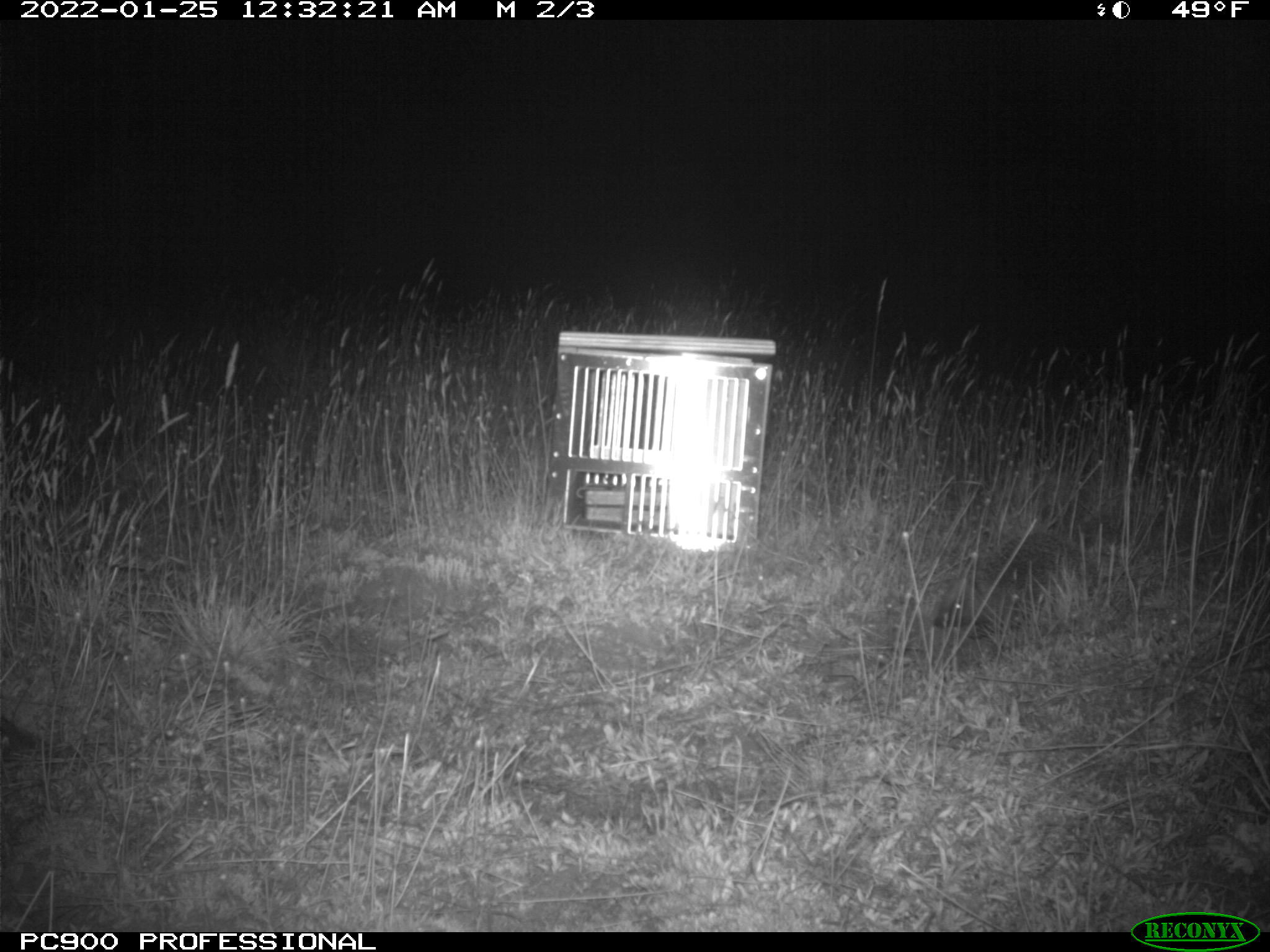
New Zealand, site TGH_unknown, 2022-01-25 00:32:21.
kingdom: Animalia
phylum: Chordata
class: Mammalia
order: Eulipotyphla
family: Erinaceidae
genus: Erinaceus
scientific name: Erinaceus europaeus europaeus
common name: european hedgehog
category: hedgehog